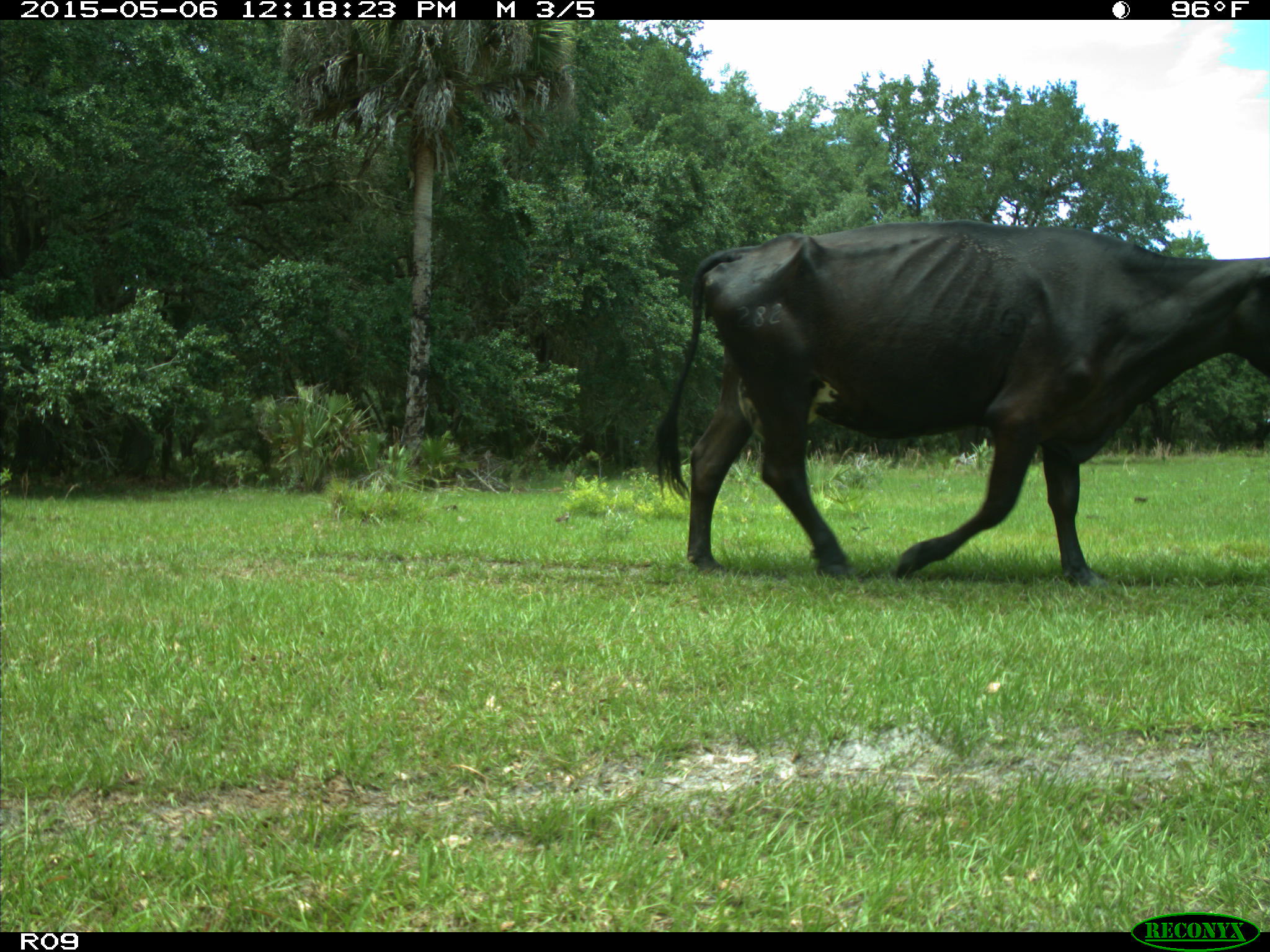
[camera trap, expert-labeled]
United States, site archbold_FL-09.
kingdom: Animalia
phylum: Chordata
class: Mammalia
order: Artiodactyla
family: Bovidae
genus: Bos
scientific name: Bos taurus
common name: domestic cow